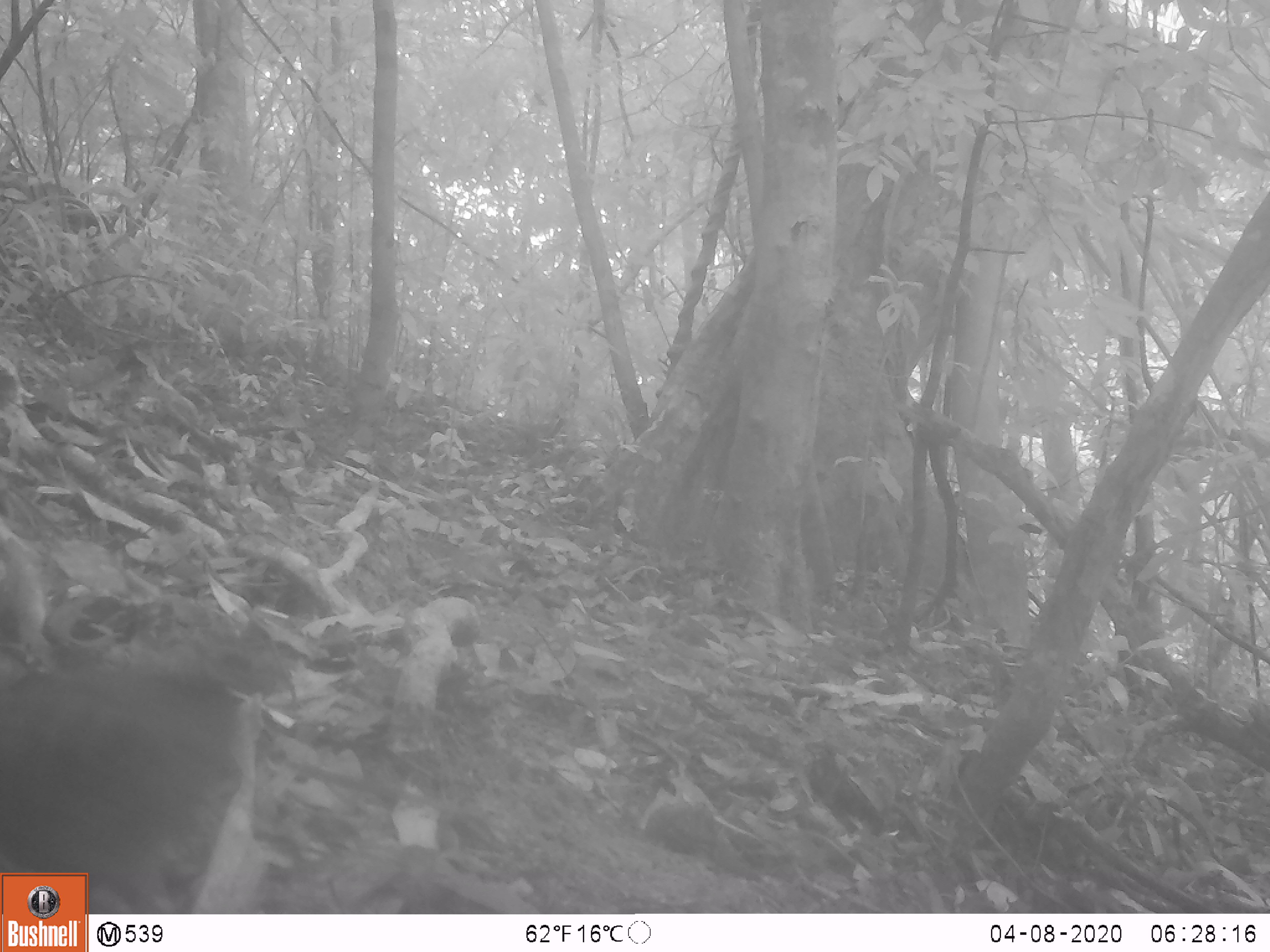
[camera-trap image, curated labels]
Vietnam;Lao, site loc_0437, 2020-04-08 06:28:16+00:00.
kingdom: Animalia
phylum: Chordata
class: Aves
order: Galliformes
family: Phasianidae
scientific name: Phasianidae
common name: partridge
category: unidentified partridge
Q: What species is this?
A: Unidentified partridge (partridge) (Phasianidae).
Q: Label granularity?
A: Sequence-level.